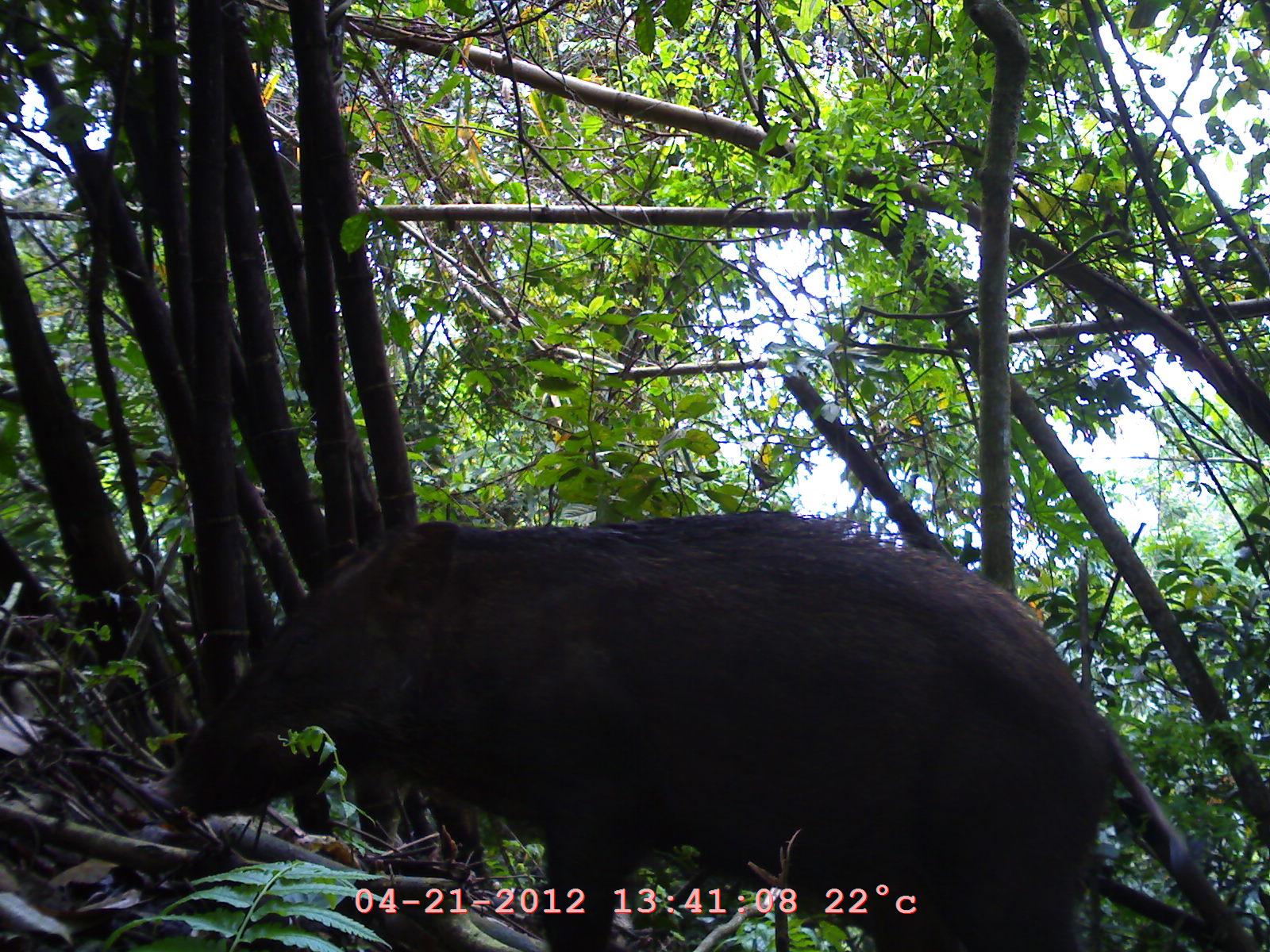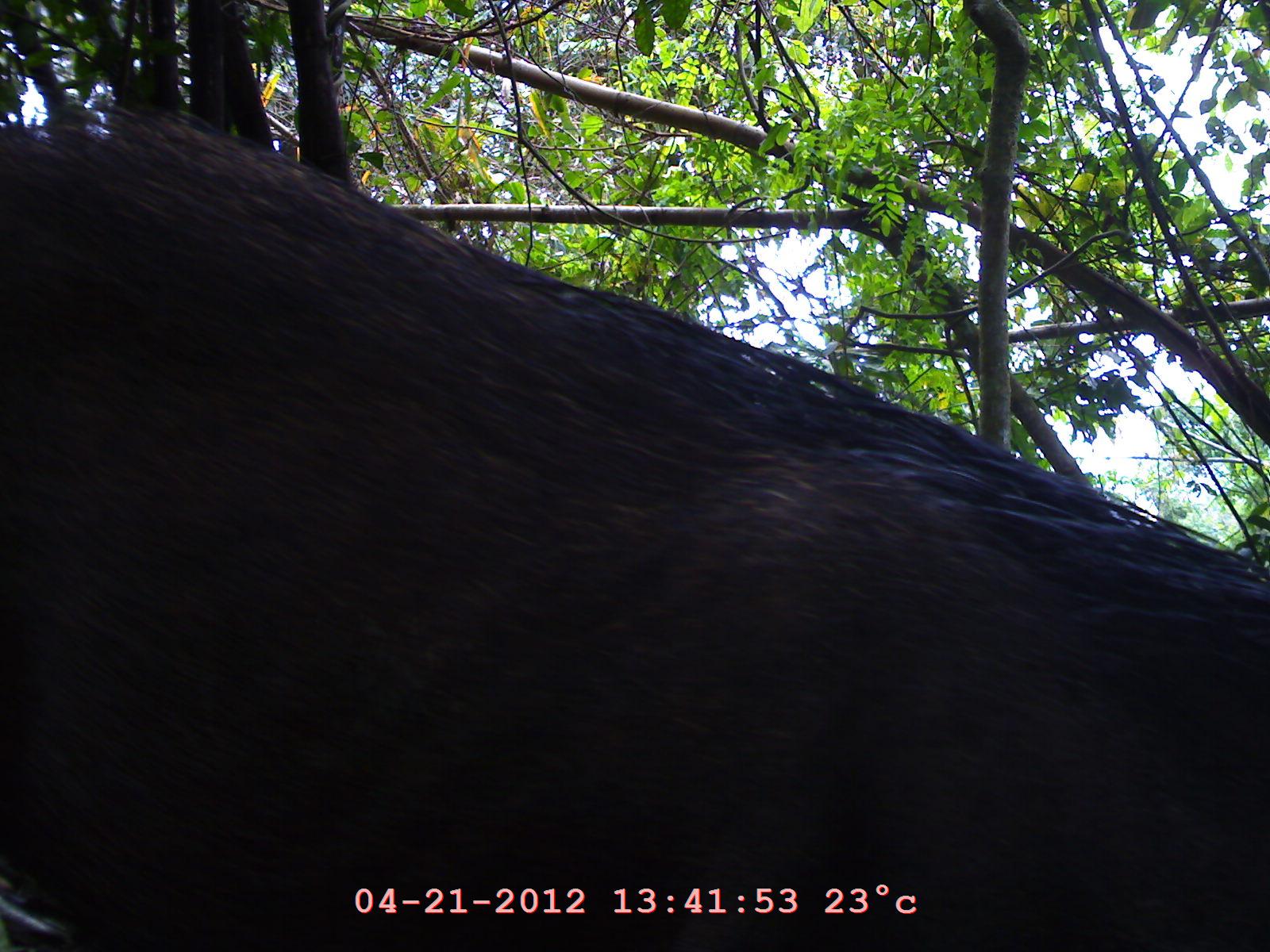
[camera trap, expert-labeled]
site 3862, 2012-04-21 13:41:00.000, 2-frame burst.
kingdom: Animalia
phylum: Chordata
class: Mammalia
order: Artiodactyla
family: Suidae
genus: Sus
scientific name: Sus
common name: pigs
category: sus sp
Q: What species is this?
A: Sus sp (pigs) (Sus).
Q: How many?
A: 1.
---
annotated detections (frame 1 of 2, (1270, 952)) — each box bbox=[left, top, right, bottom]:
sus sp: bbox=[142, 501, 1267, 952]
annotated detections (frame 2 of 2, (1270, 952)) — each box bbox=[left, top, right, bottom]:
sus sp: bbox=[0, 98, 1270, 952]